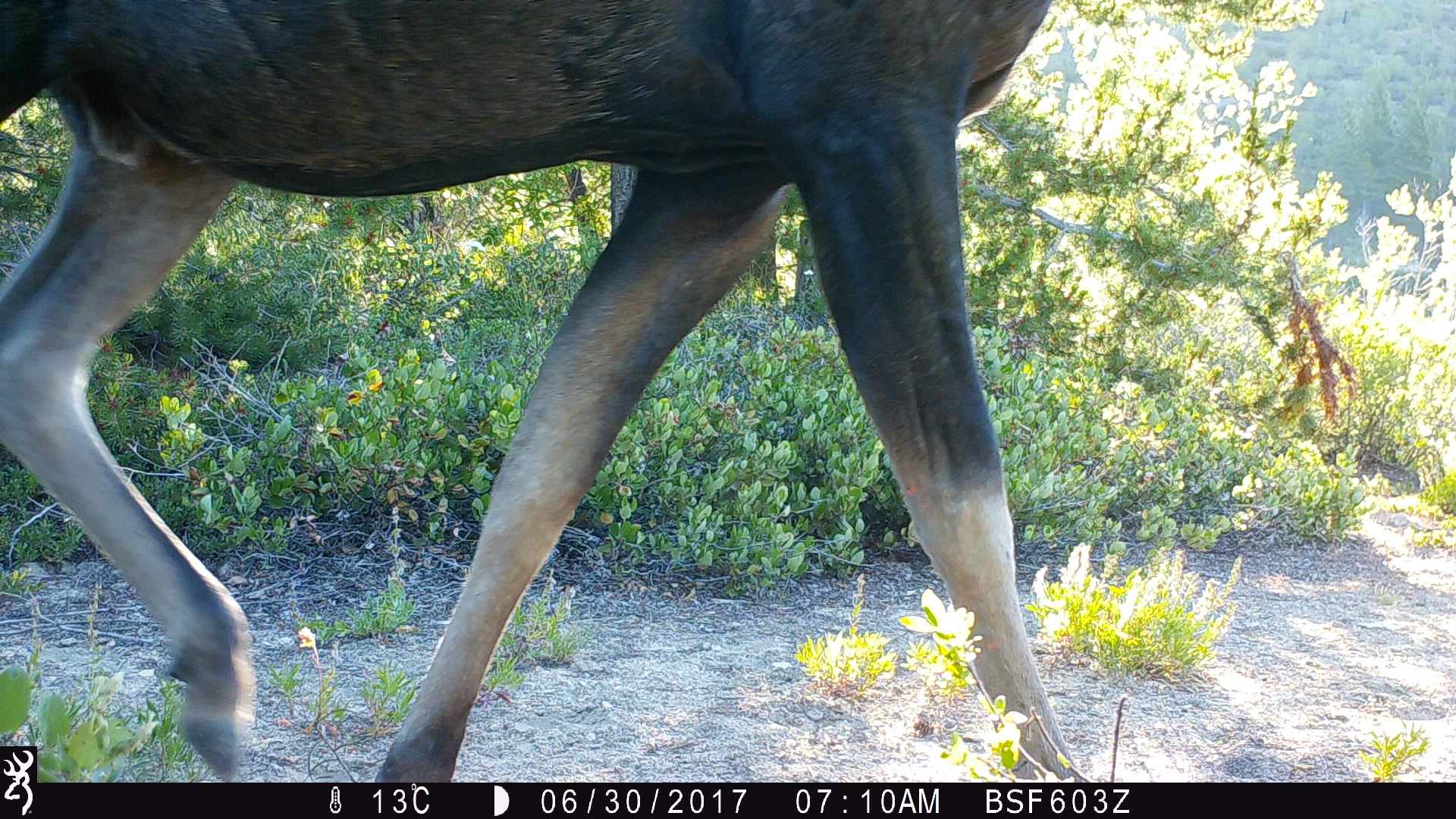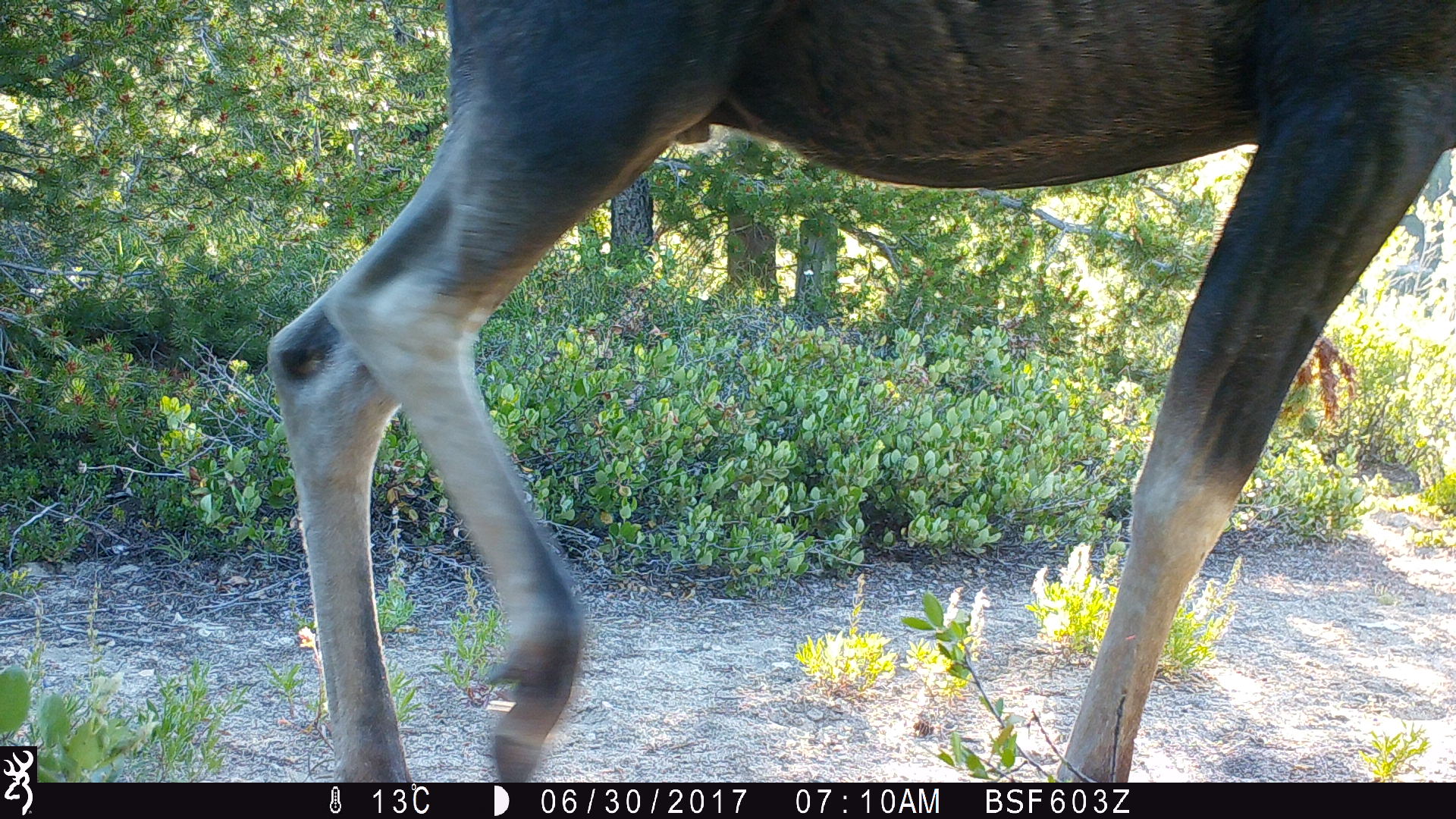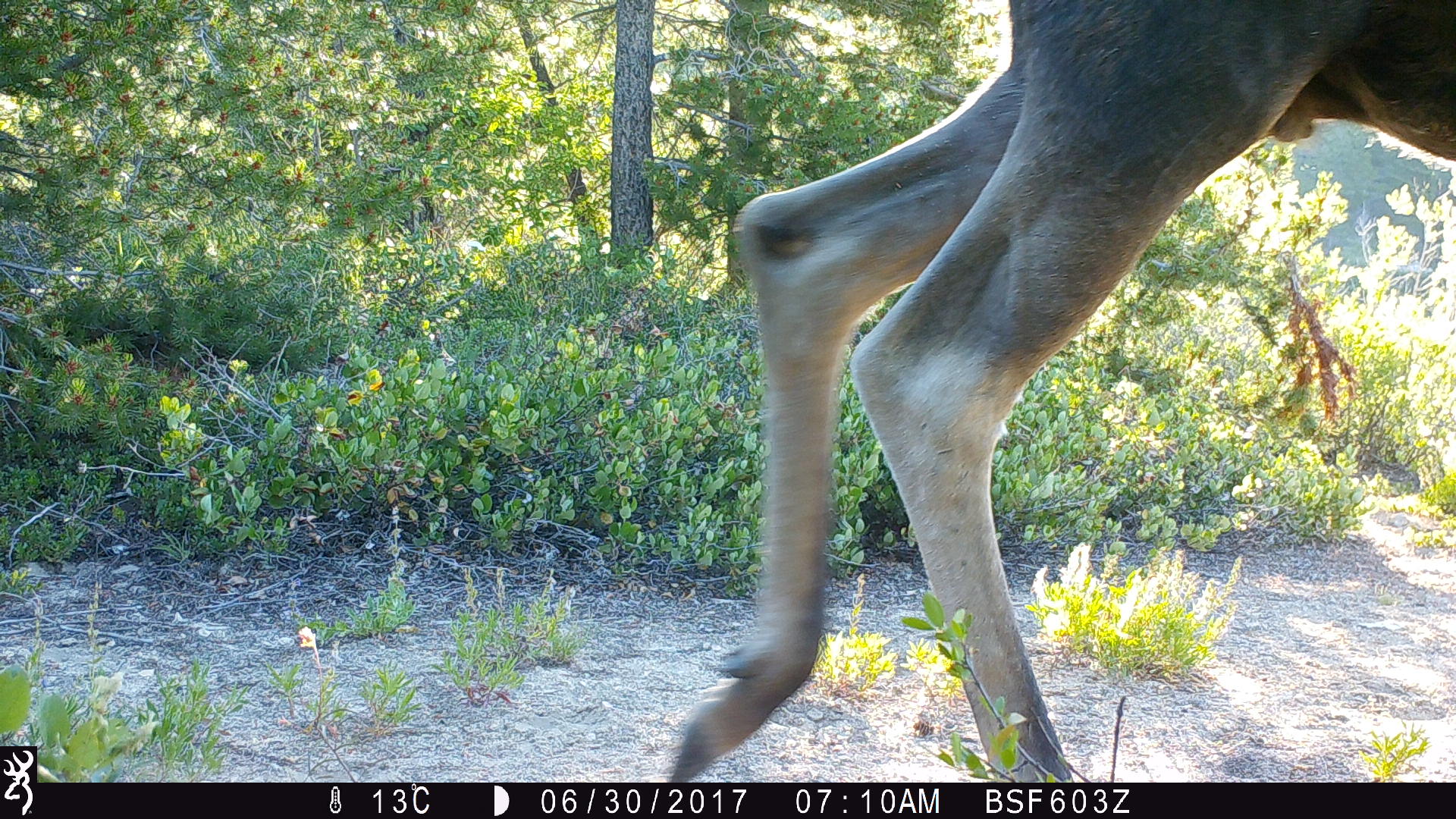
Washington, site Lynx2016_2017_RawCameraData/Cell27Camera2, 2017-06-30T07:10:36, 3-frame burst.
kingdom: Animalia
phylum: Chordata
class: Mammalia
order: Artiodactyla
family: Cervidae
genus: Alces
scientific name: Alces alces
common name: moose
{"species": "Alces alces (moose)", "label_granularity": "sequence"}